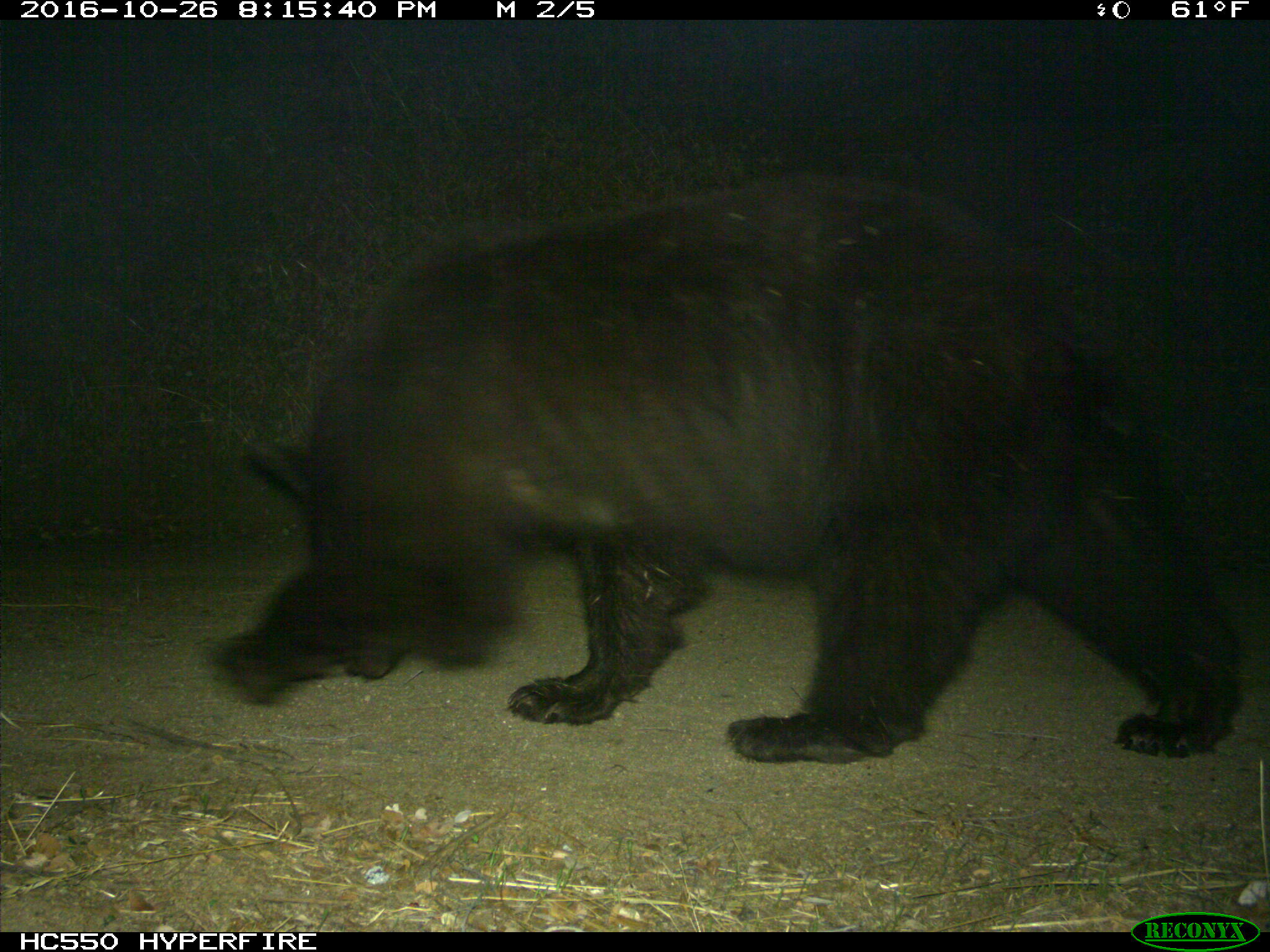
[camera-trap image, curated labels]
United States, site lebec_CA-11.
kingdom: Animalia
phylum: Chordata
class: Mammalia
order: Carnivora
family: Ursidae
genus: Ursus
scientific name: Ursus americanus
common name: american black bear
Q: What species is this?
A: Ursus americanus (american black bear).